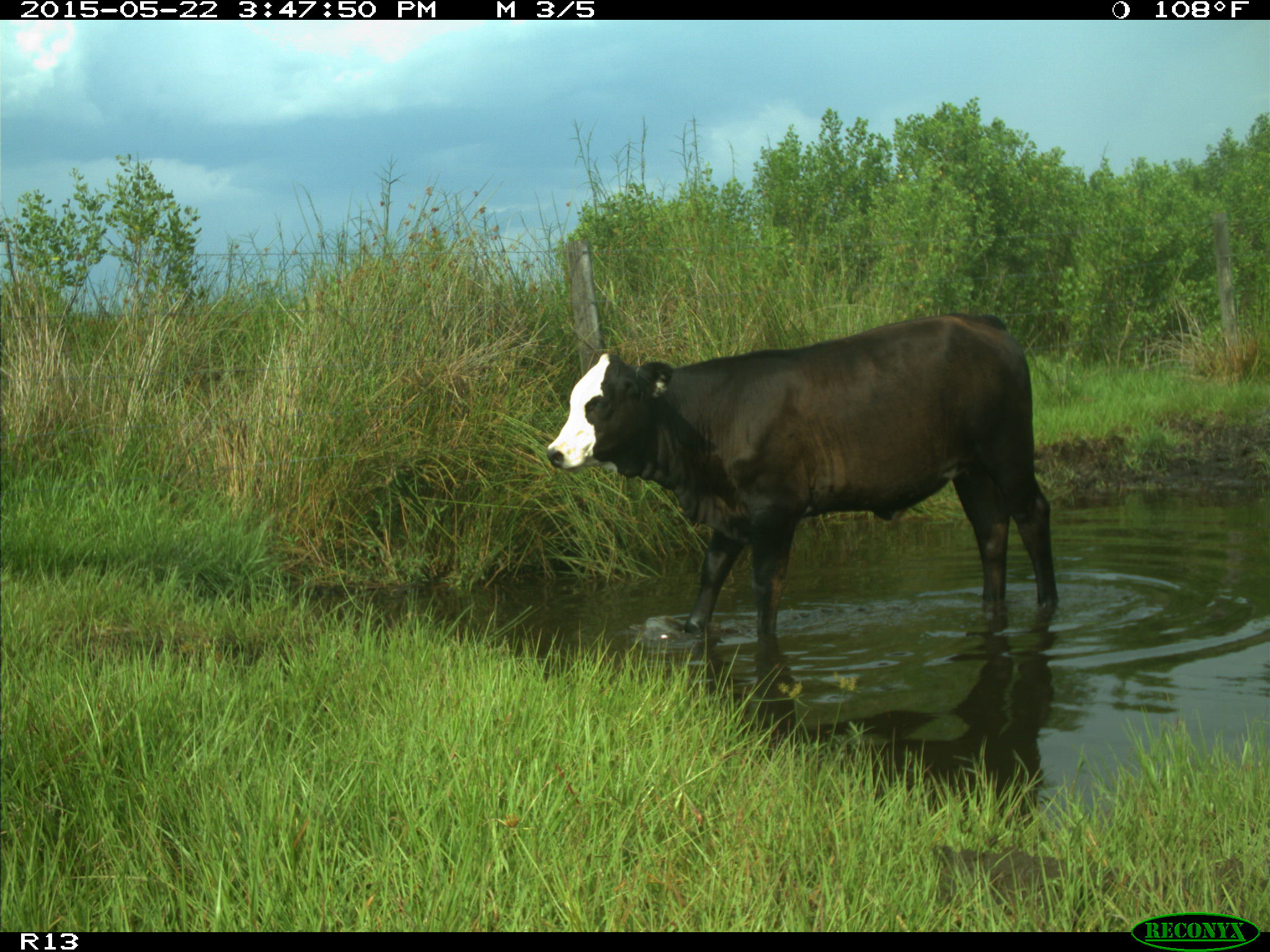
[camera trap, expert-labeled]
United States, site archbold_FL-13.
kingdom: Animalia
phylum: Chordata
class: Mammalia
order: Artiodactyla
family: Bovidae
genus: Bos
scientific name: Bos taurus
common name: domestic cow